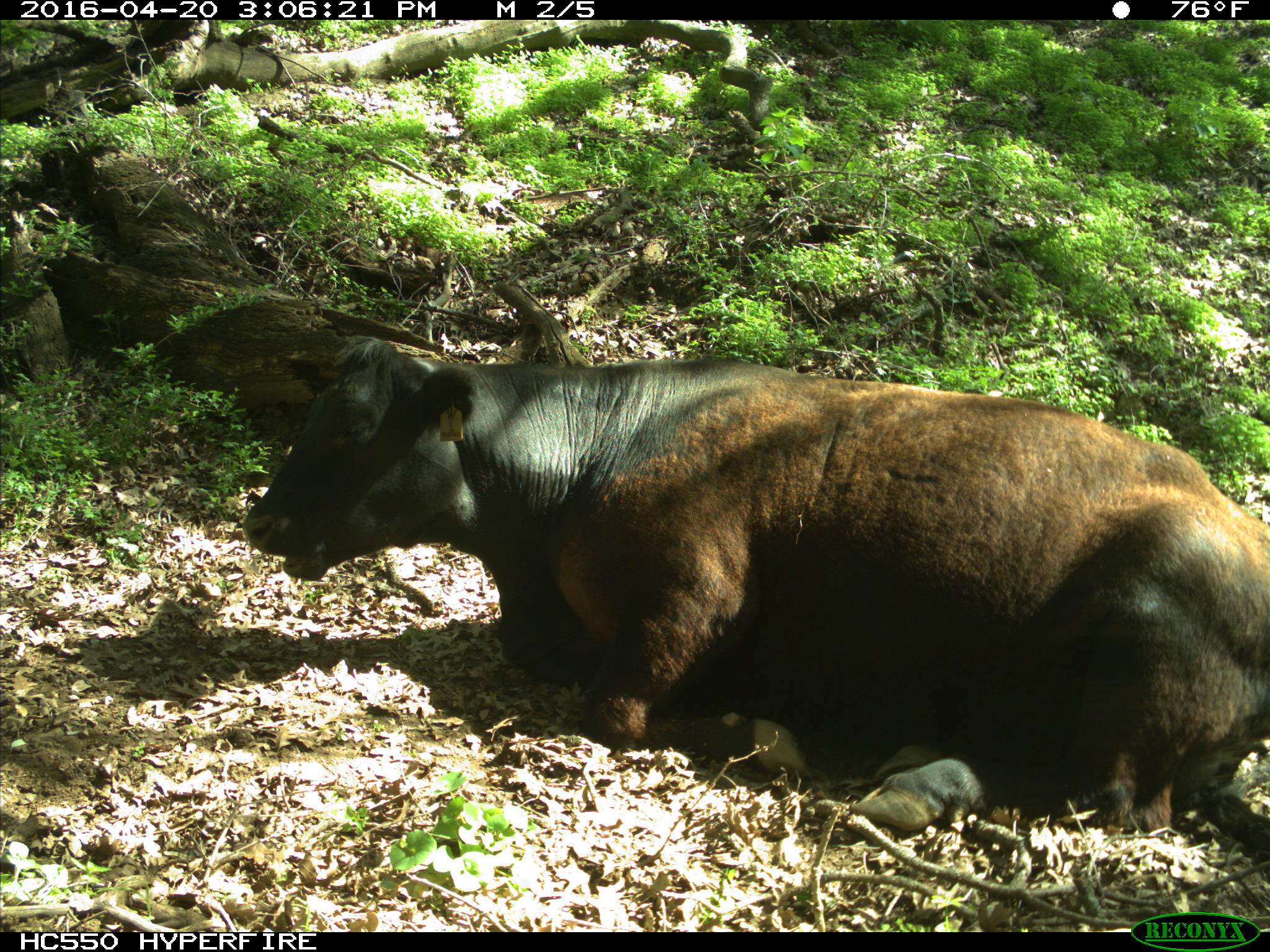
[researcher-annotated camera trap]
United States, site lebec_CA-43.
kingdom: Animalia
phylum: Chordata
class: Mammalia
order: Artiodactyla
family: Bovidae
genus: Bos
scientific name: Bos taurus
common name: domestic cow